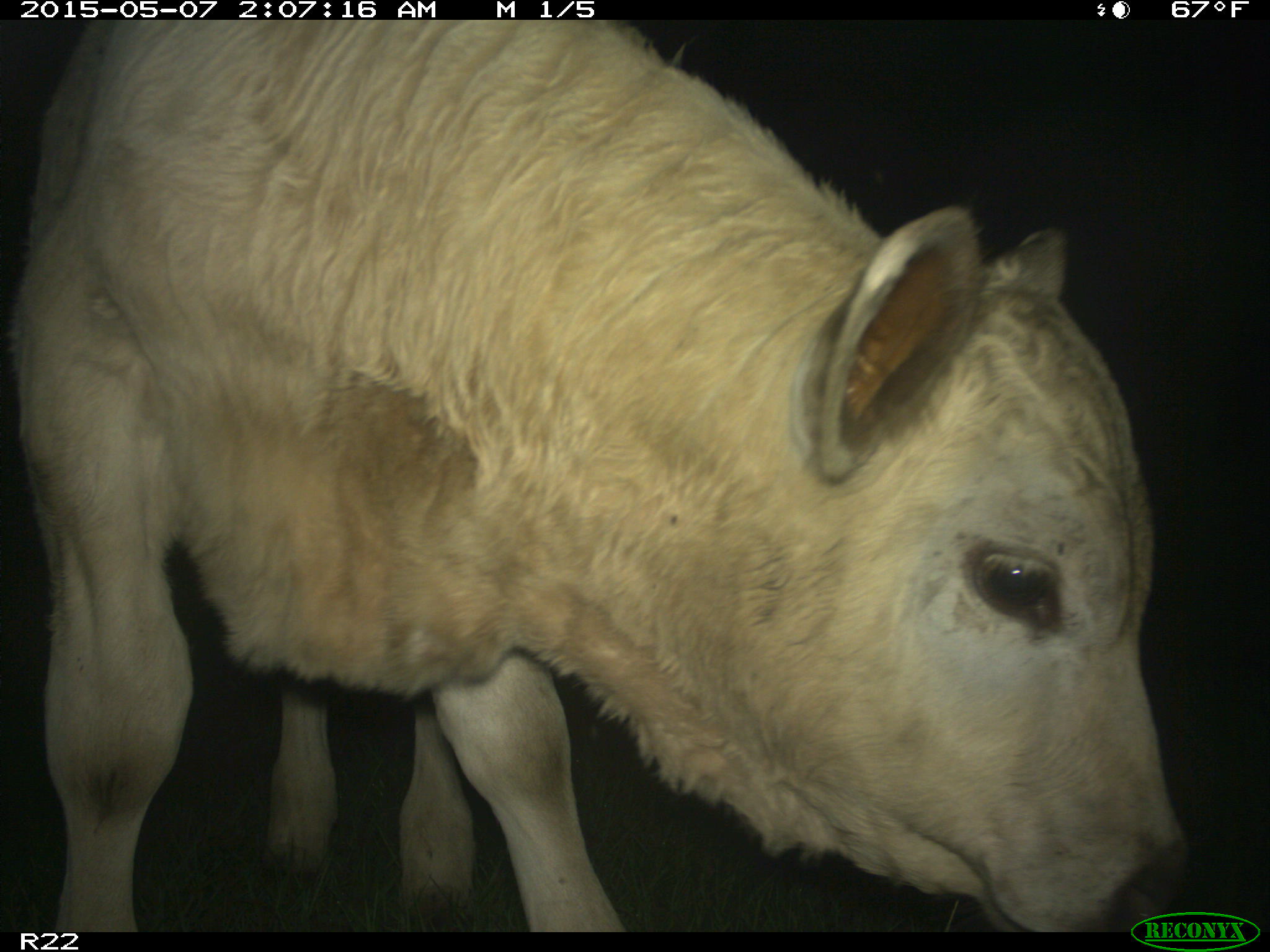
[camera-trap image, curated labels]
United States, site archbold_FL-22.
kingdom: Animalia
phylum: Chordata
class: Mammalia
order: Artiodactyla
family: Bovidae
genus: Bos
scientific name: Bos taurus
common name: domestic cow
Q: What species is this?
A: Bos taurus (domestic cow).